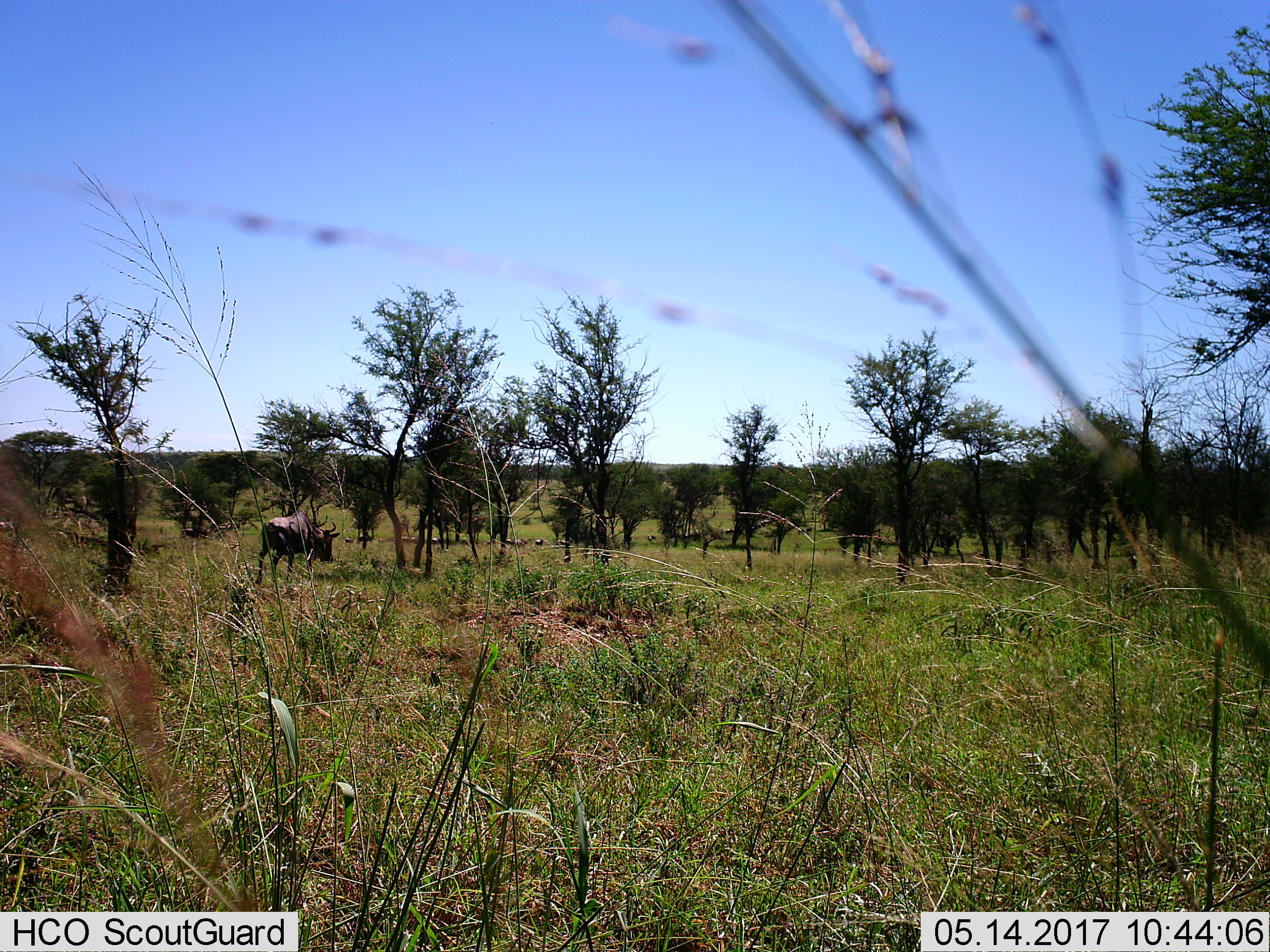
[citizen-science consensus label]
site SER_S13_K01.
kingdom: Animalia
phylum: Chordata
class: Mammalia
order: Artiodactyla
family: Bovidae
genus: Connochaetes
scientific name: Connochaetes taurinus taurinus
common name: blue wildebeest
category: wildebeestblue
Wildebeestblue (blue wildebeest) (Connochaetes taurinus taurinus), count 2. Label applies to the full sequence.